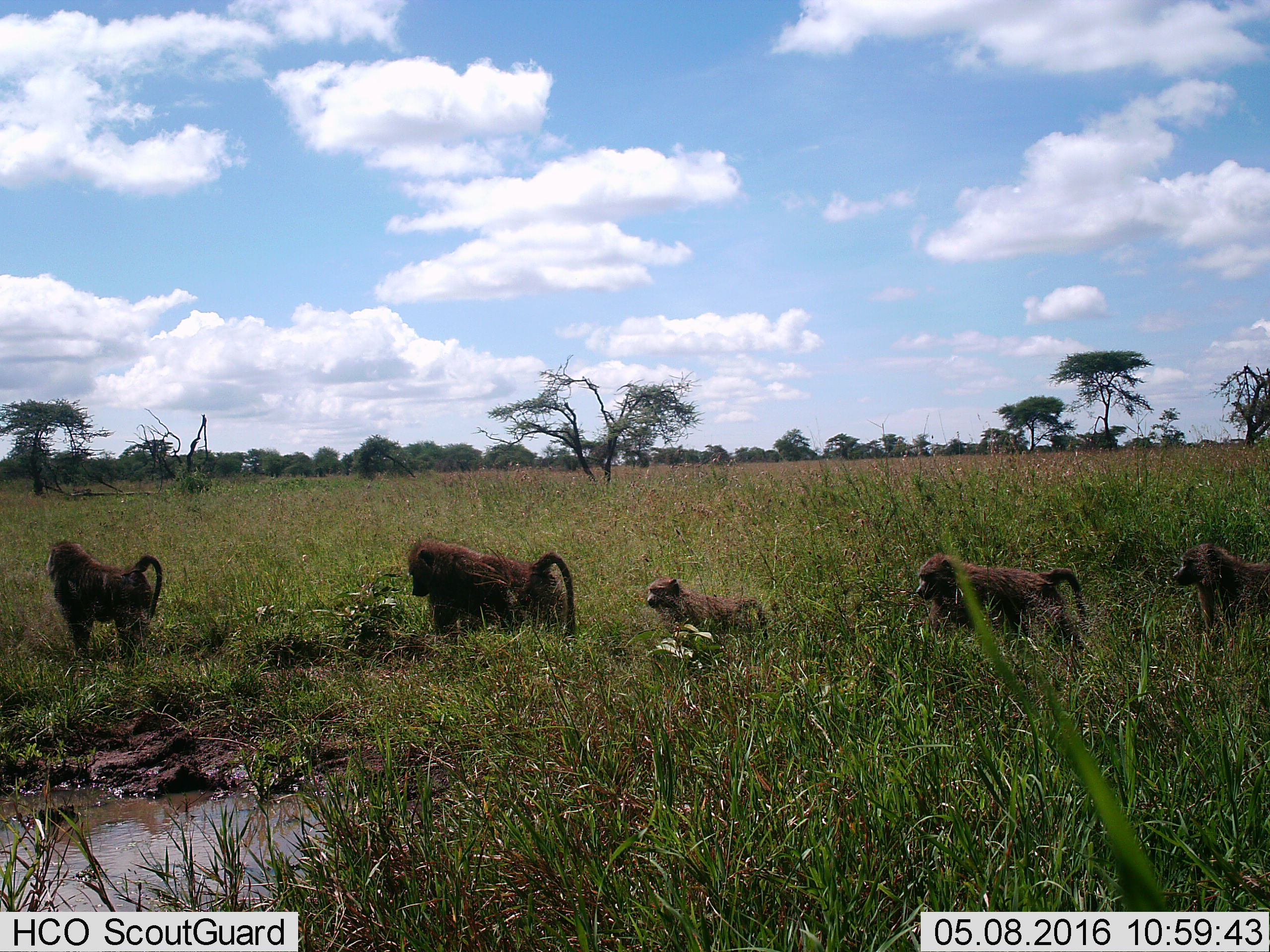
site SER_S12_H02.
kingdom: Animalia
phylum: Chordata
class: Mammalia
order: Primates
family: Cercopithecidae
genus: Papio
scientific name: Papio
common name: baboon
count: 5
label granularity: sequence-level